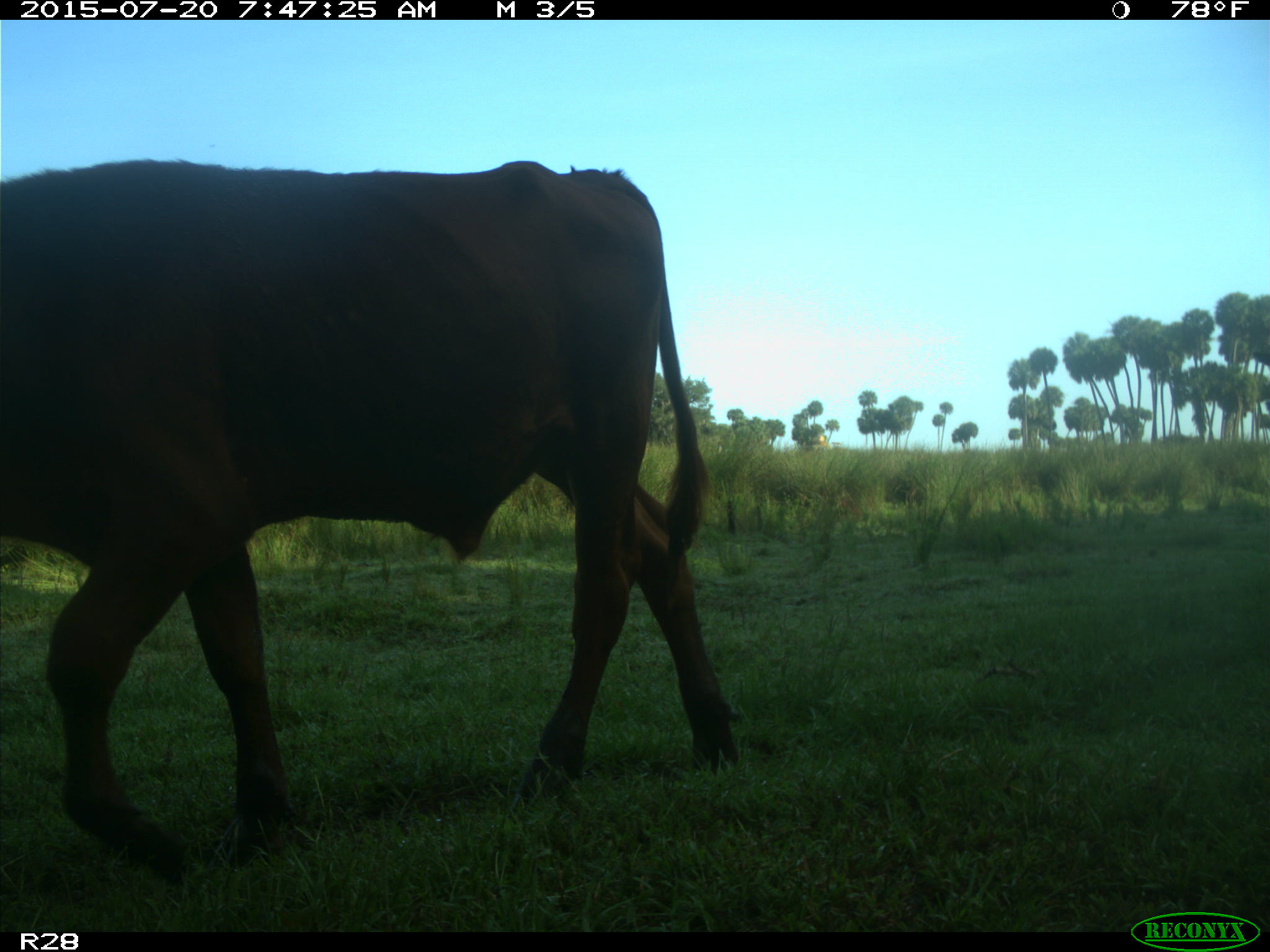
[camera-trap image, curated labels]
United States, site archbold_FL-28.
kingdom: Animalia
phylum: Chordata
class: Mammalia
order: Artiodactyla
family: Bovidae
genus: Bos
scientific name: Bos taurus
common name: domestic cow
Bos taurus (domestic cow).